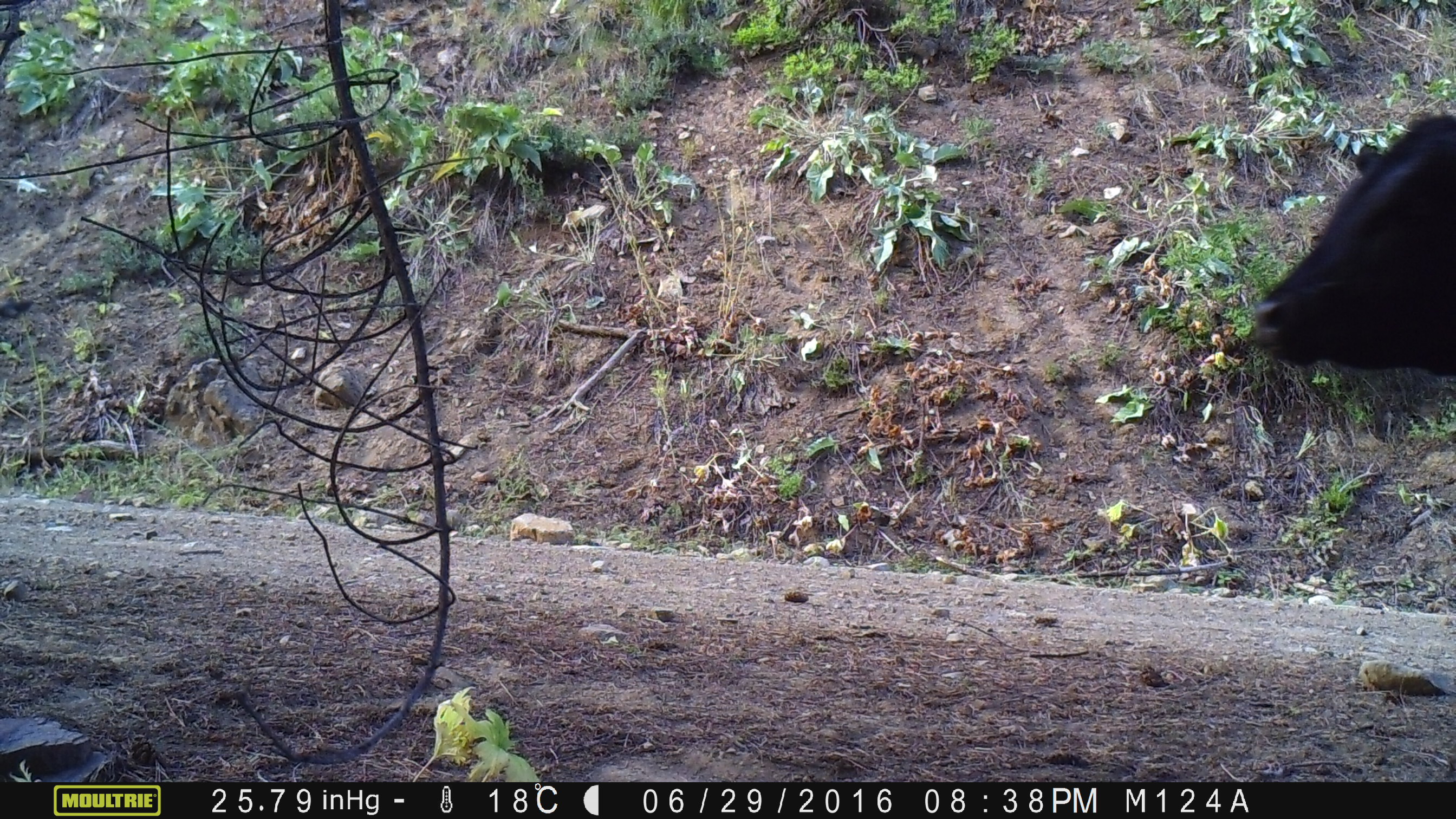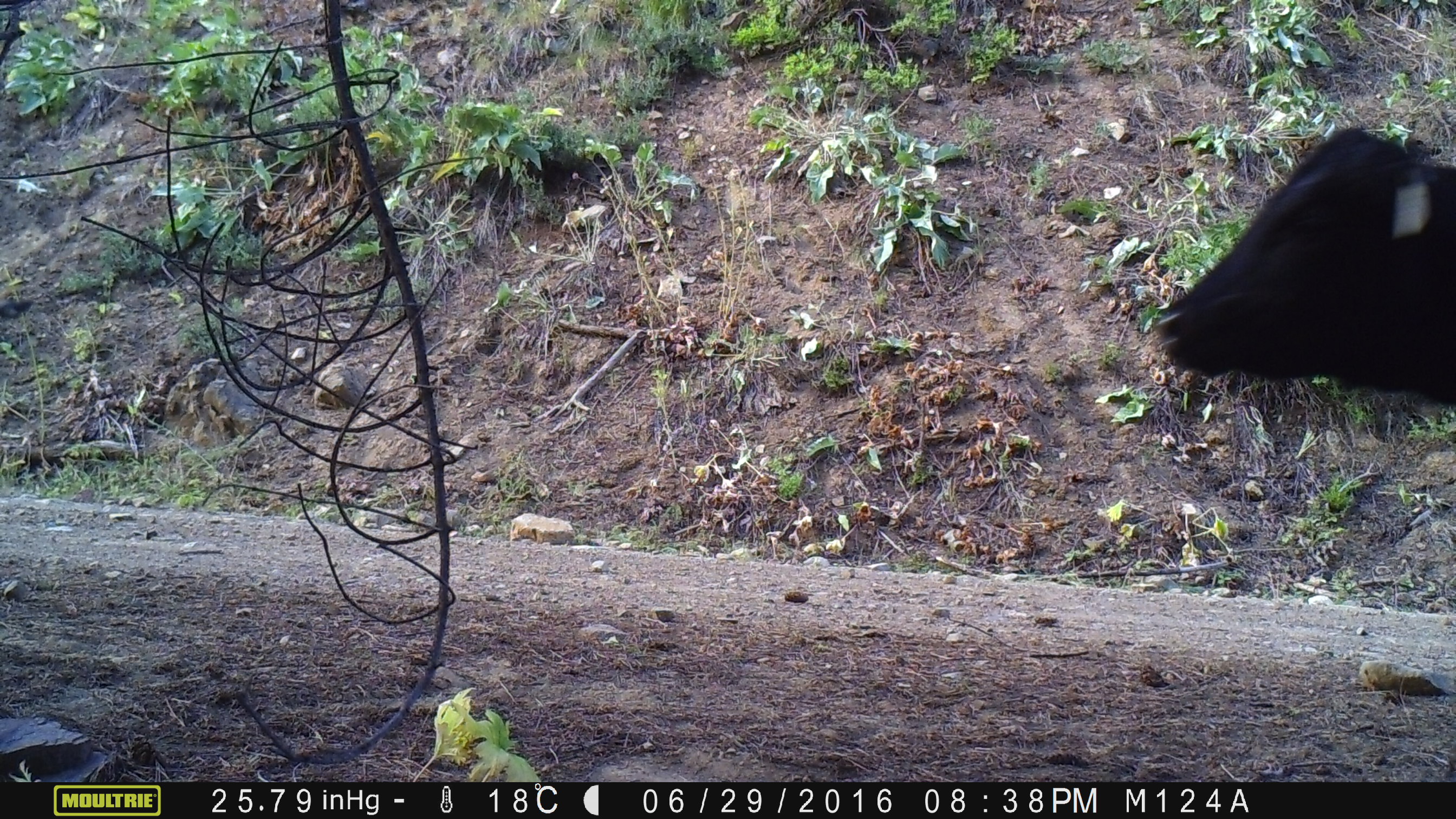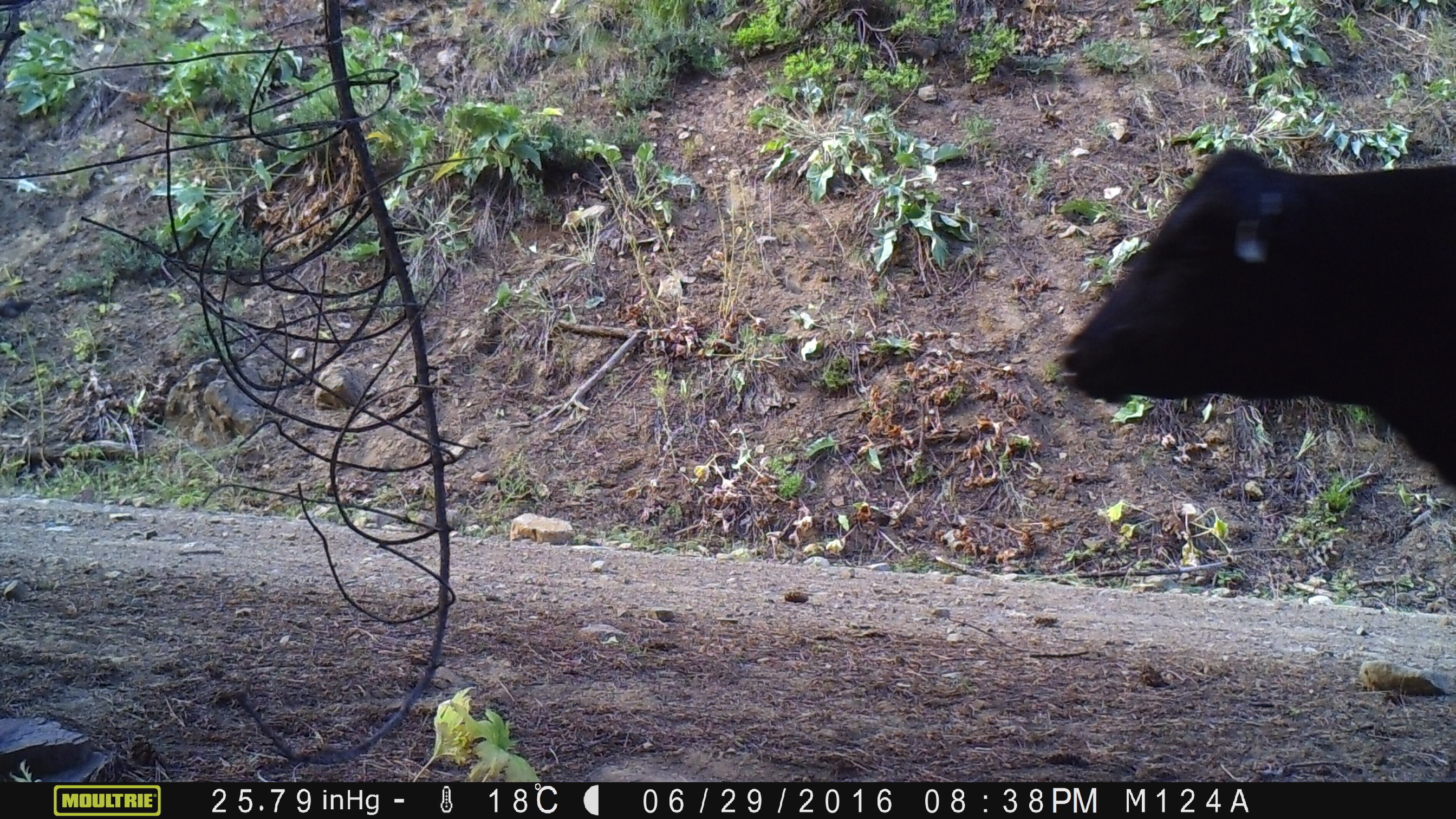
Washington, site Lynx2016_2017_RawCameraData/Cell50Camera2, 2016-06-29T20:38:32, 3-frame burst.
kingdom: Animalia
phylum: Chordata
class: Mammalia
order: Artiodactyla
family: Bovidae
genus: Bos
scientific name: Bos taurus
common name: domestic cattle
Domestic cattle (Bos taurus). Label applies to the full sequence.